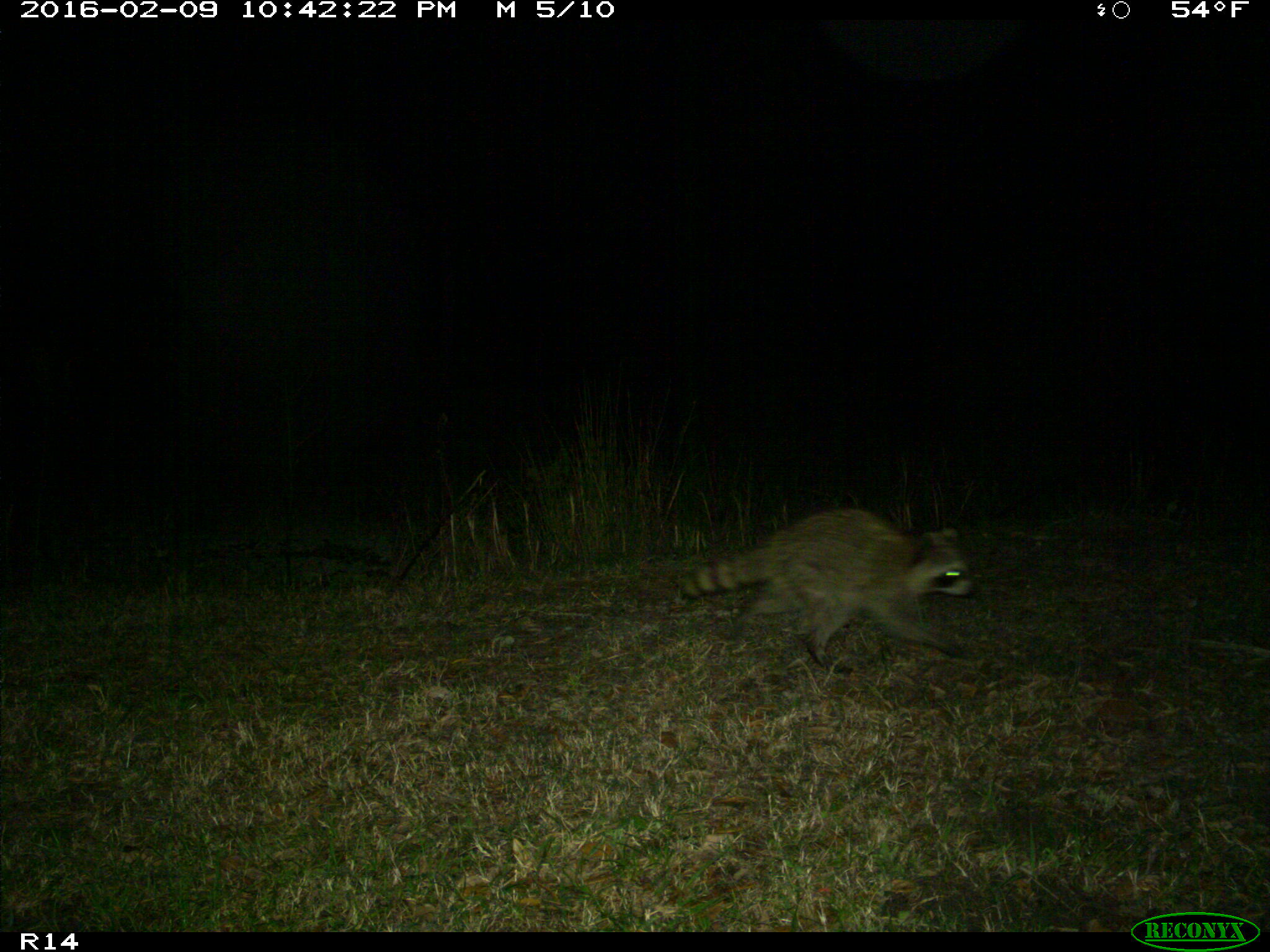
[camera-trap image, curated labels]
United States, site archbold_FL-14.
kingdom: Animalia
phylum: Chordata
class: Mammalia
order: Carnivora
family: Procyonidae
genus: Procyon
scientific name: Procyon lotor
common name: common raccoon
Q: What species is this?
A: Procyon lotor (common raccoon).